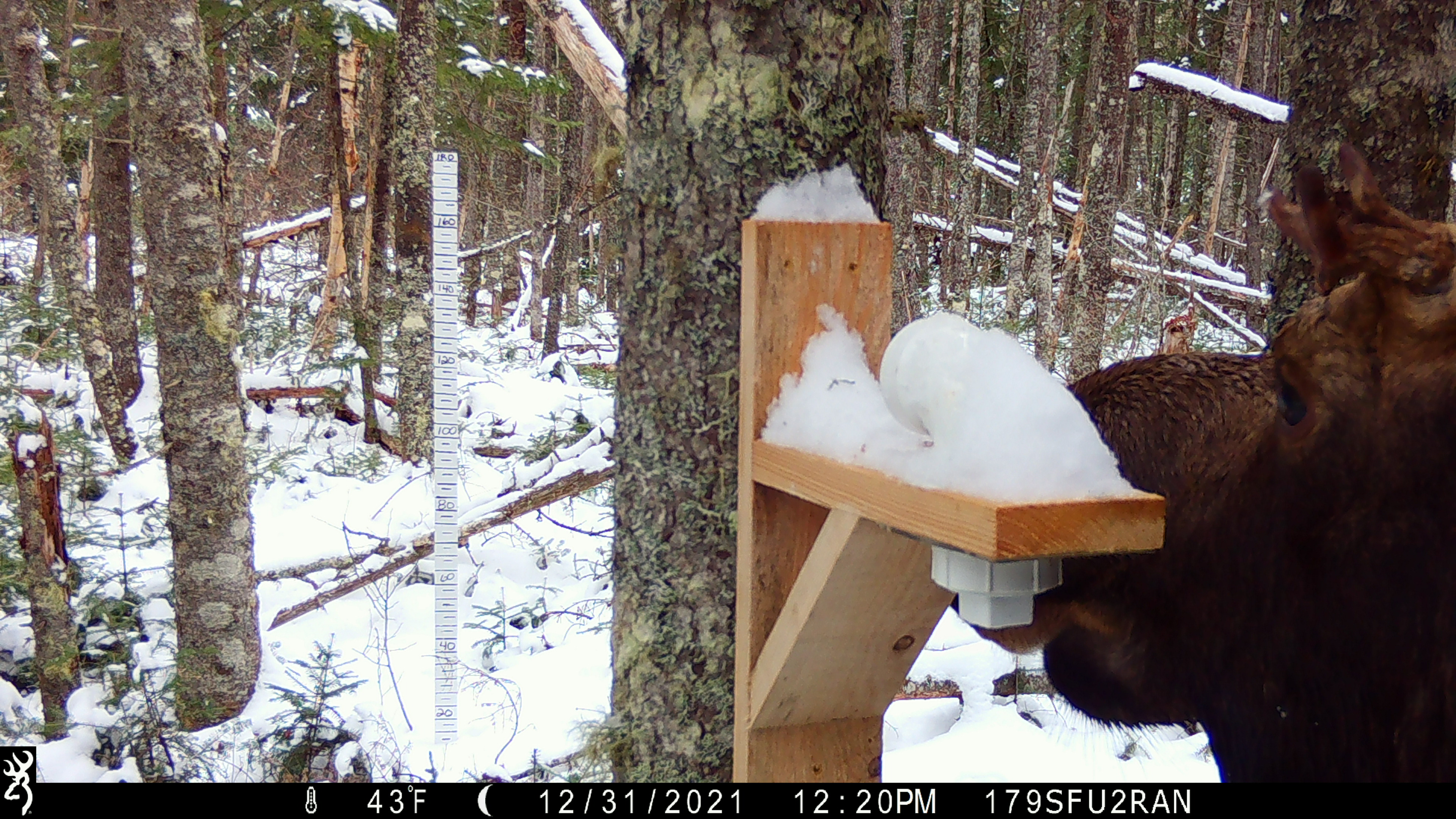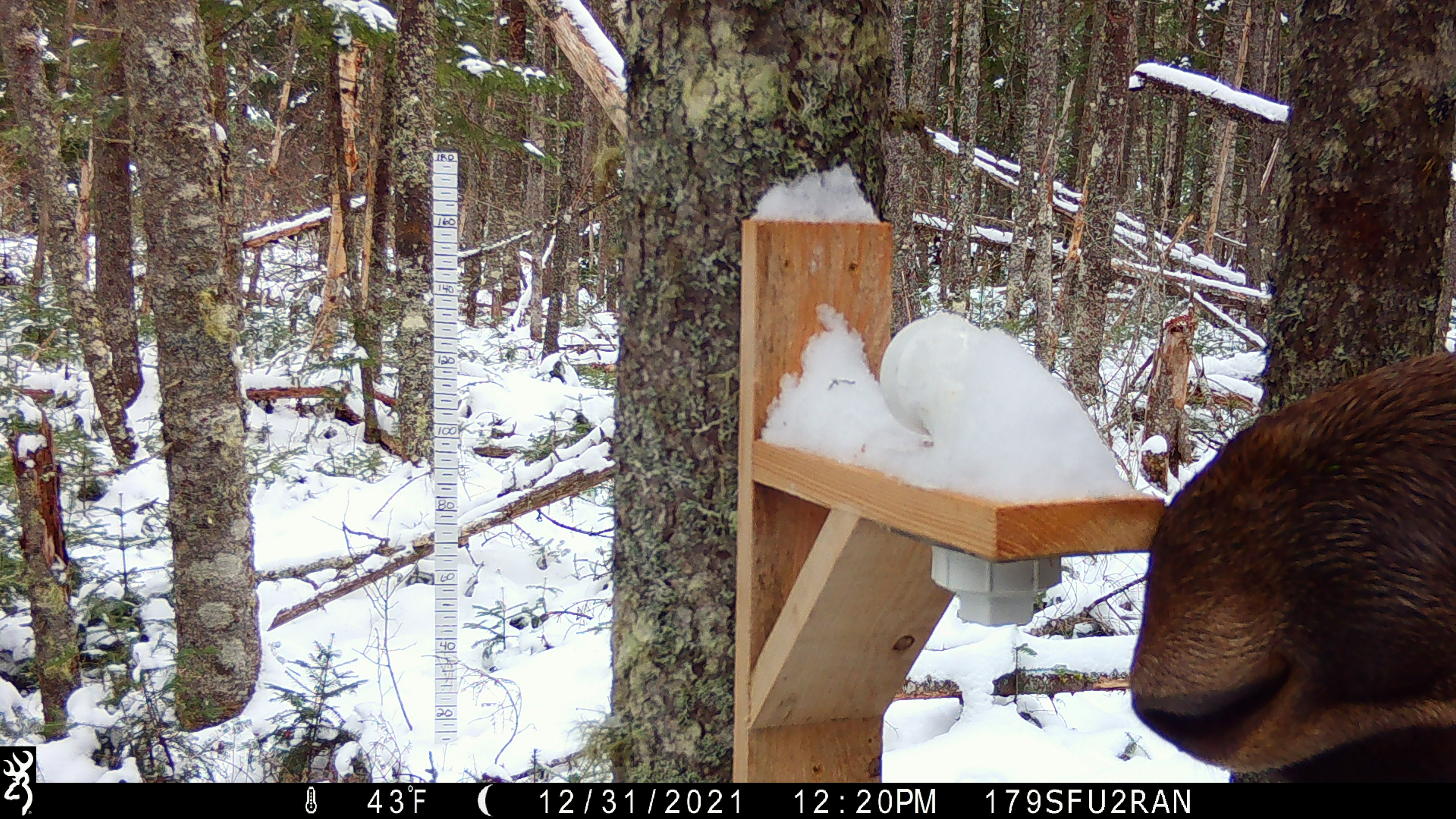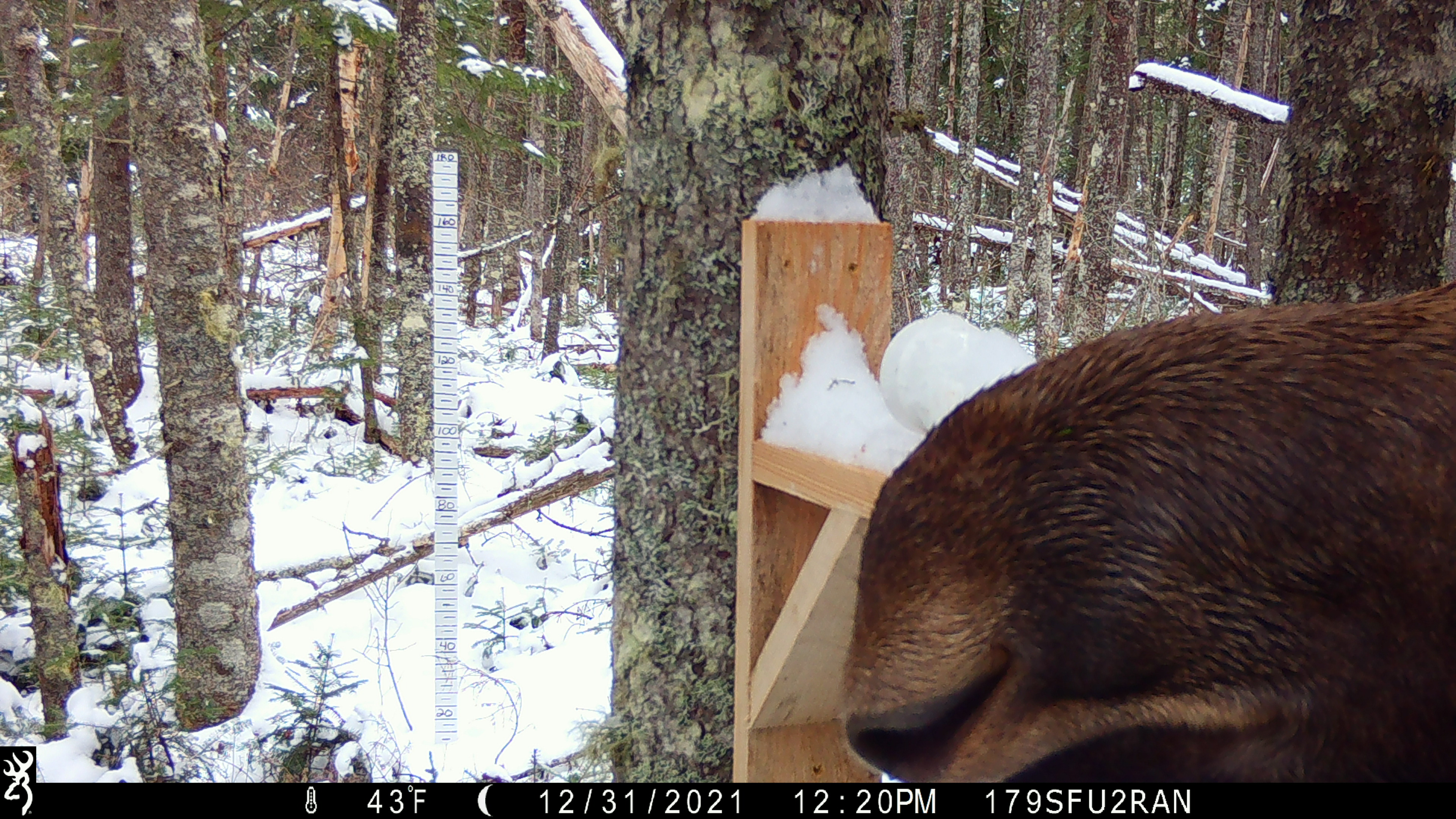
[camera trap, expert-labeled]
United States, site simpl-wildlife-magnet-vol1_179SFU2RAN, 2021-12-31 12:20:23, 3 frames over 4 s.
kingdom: Animalia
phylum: Chordata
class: Mammalia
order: Artiodactyla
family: Cervidae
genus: Alces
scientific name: Alces alces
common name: moose